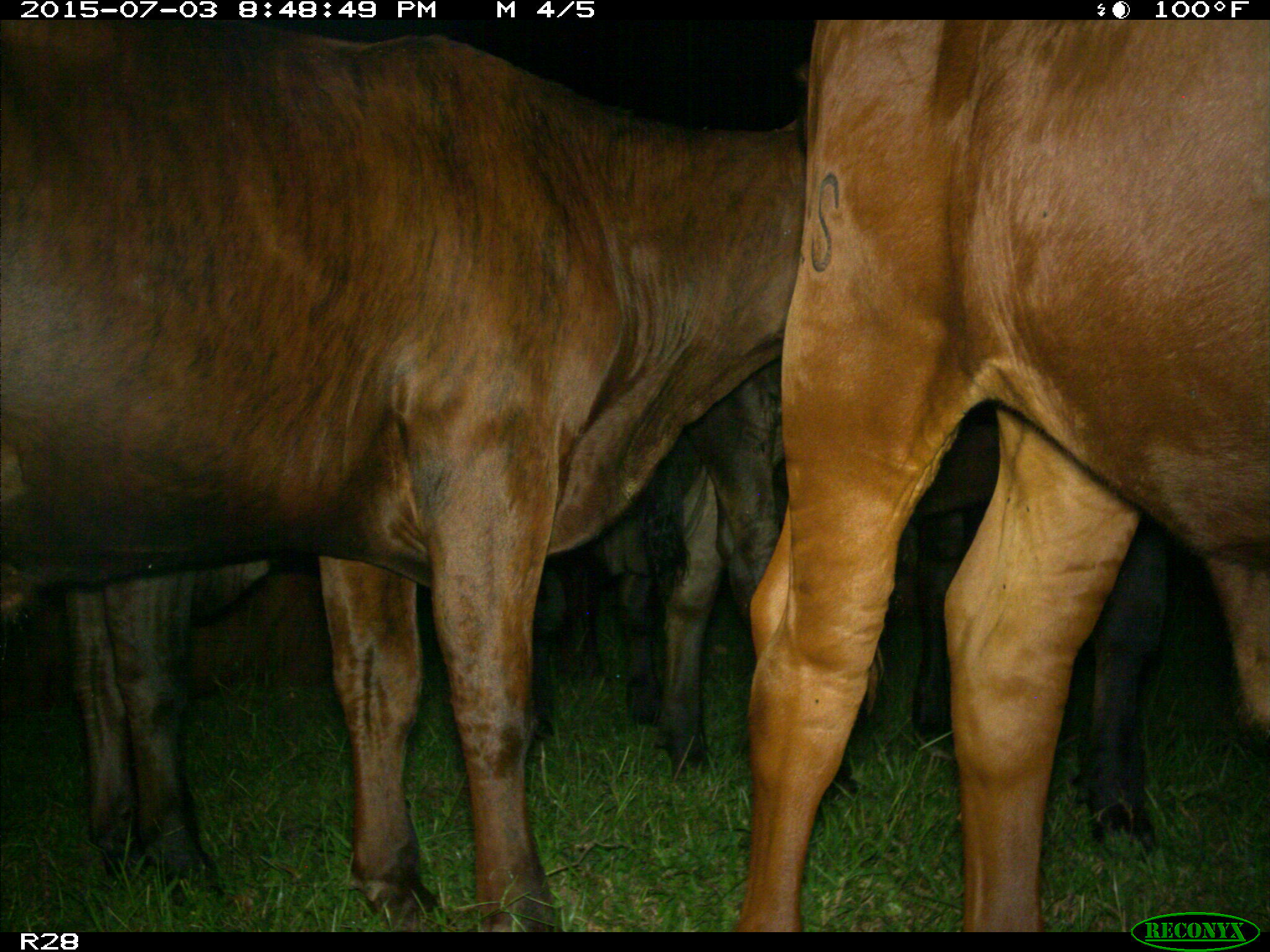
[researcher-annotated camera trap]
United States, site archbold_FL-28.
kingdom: Animalia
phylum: Chordata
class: Mammalia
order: Artiodactyla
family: Bovidae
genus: Bos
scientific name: Bos taurus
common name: domestic cow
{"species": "Bos taurus (domestic cow)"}